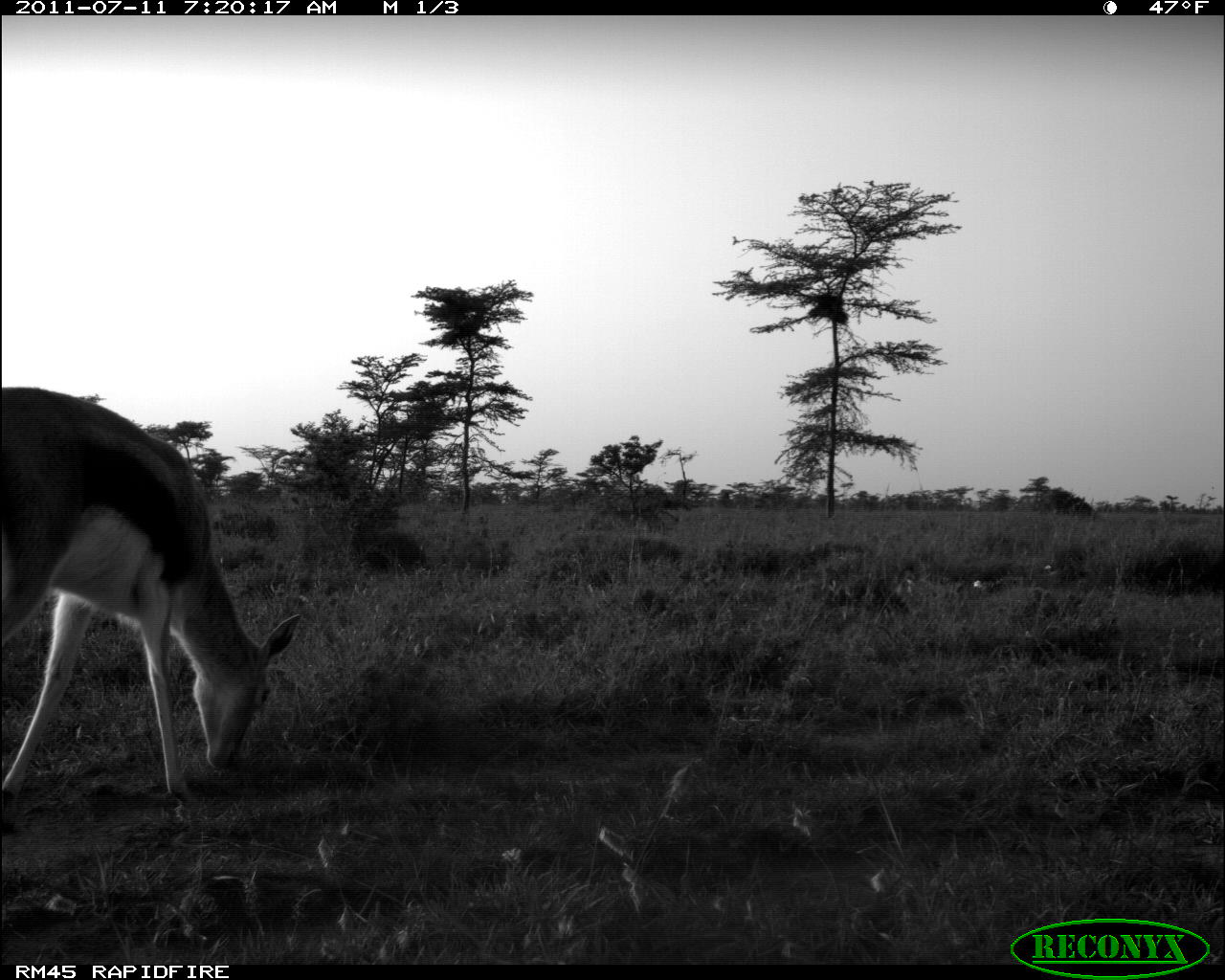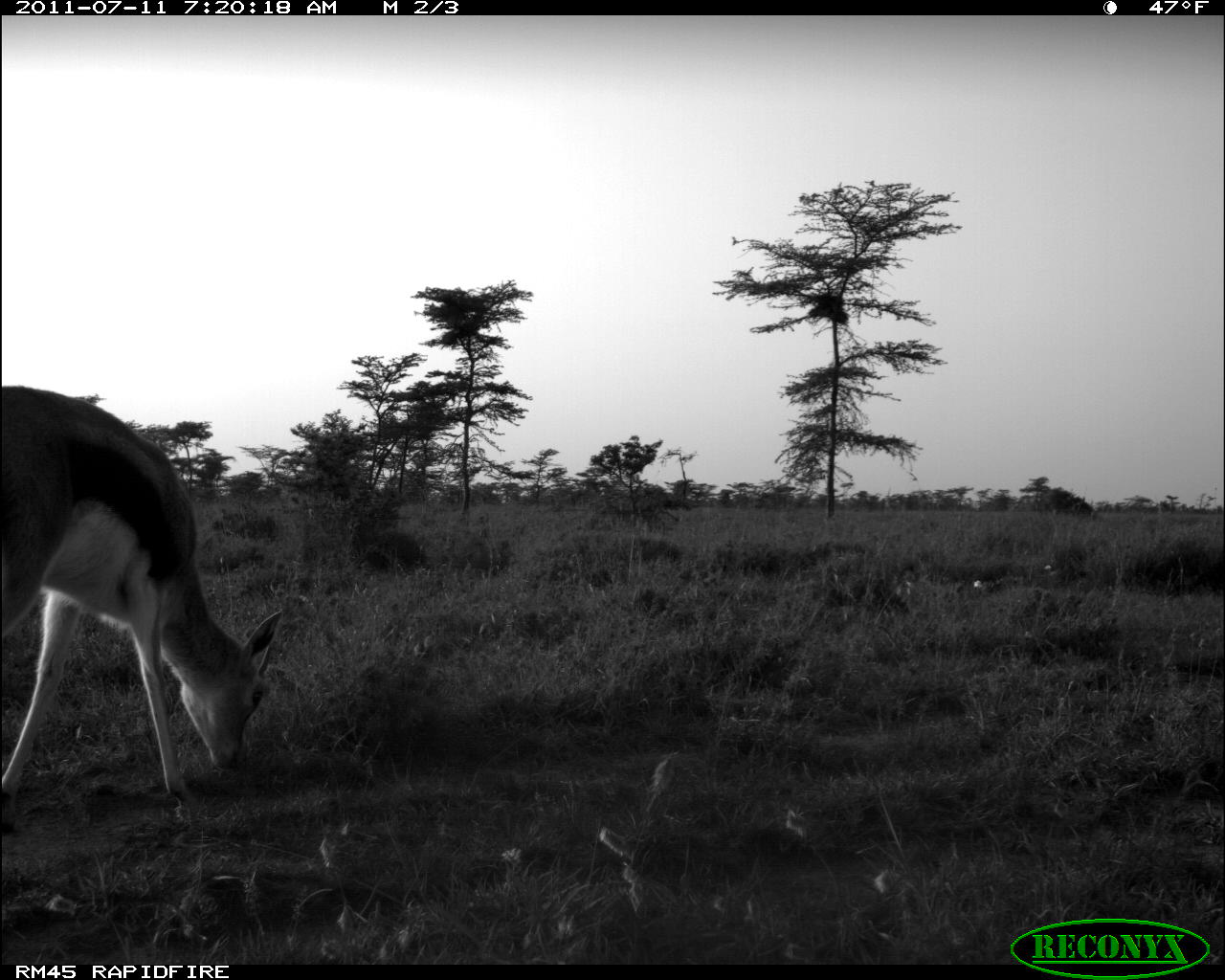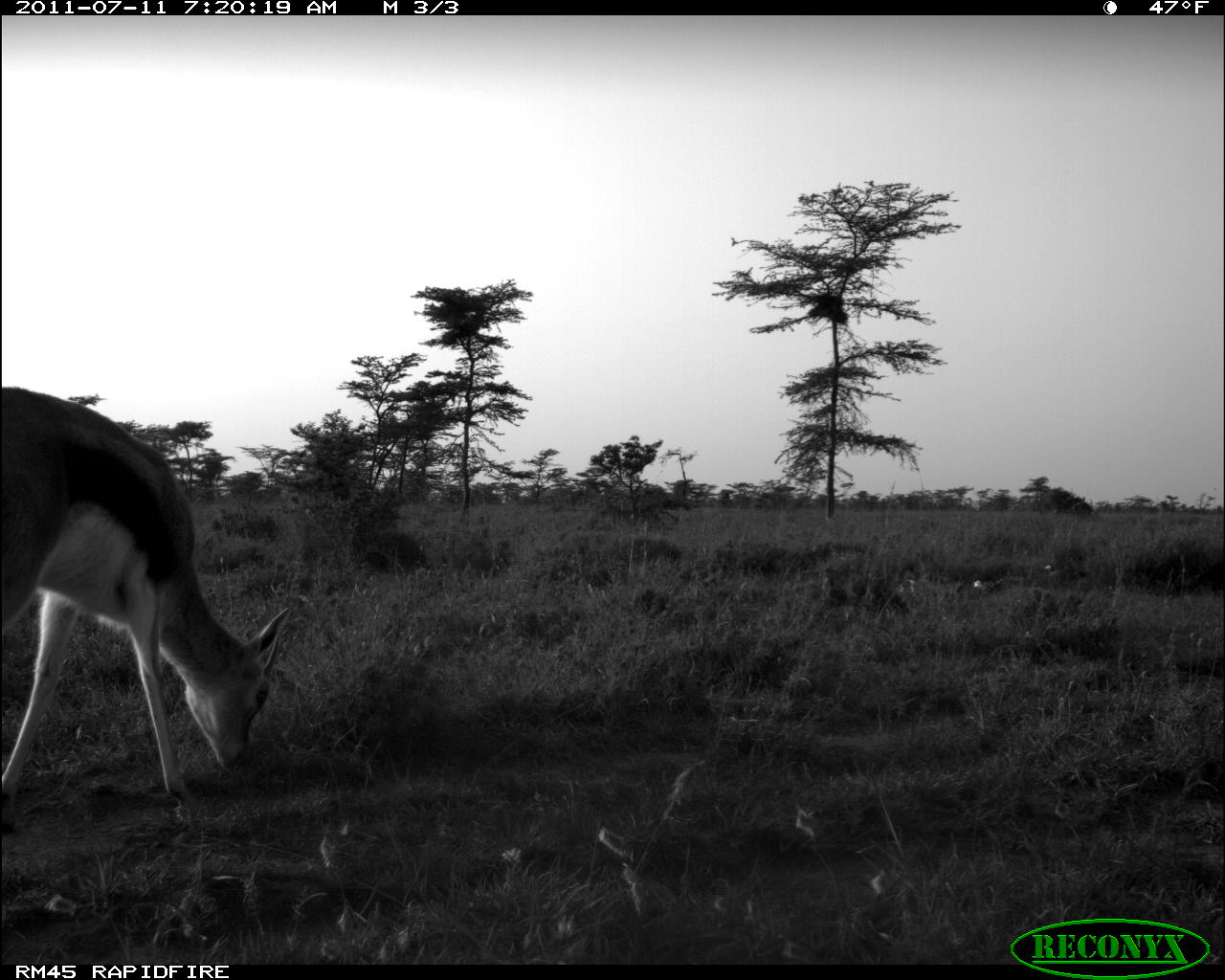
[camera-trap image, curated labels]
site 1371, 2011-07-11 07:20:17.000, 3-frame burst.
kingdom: Animalia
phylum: Chordata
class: Mammalia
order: Artiodactyla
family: Bovidae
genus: Nanger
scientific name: Nanger granti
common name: grant's gazelle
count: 1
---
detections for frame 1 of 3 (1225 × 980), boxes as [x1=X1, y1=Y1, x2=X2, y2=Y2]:
nanger granti: [x1=0, y1=384, x2=301, y2=835]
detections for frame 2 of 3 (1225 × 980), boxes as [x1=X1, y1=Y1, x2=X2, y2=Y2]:
nanger granti: [x1=0, y1=381, x2=288, y2=834]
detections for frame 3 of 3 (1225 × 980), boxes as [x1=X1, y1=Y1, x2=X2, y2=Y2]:
nanger granti: [x1=0, y1=388, x2=291, y2=834]